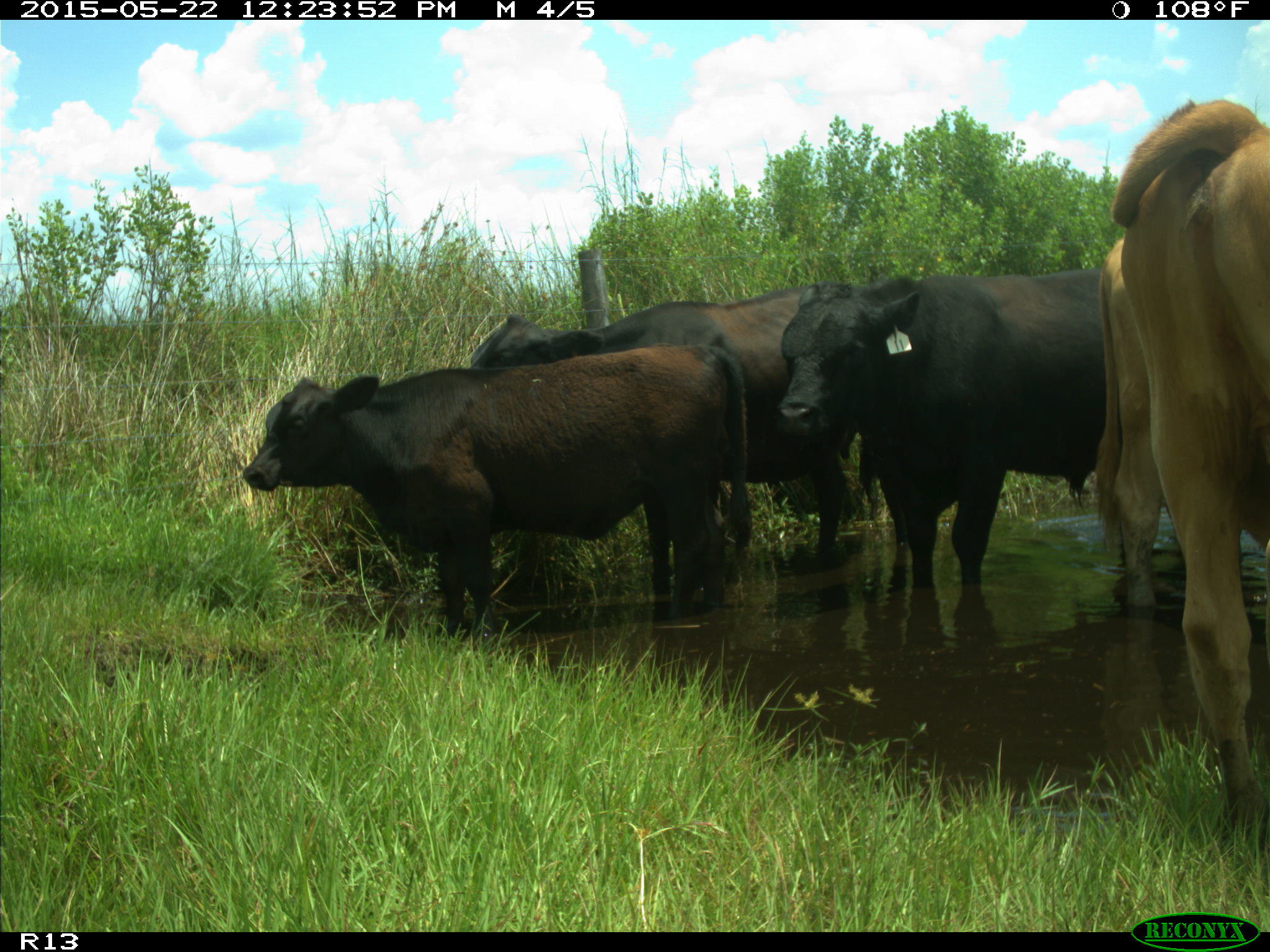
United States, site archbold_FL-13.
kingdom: Animalia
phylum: Chordata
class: Mammalia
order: Artiodactyla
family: Bovidae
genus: Bos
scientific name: Bos taurus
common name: domestic cow